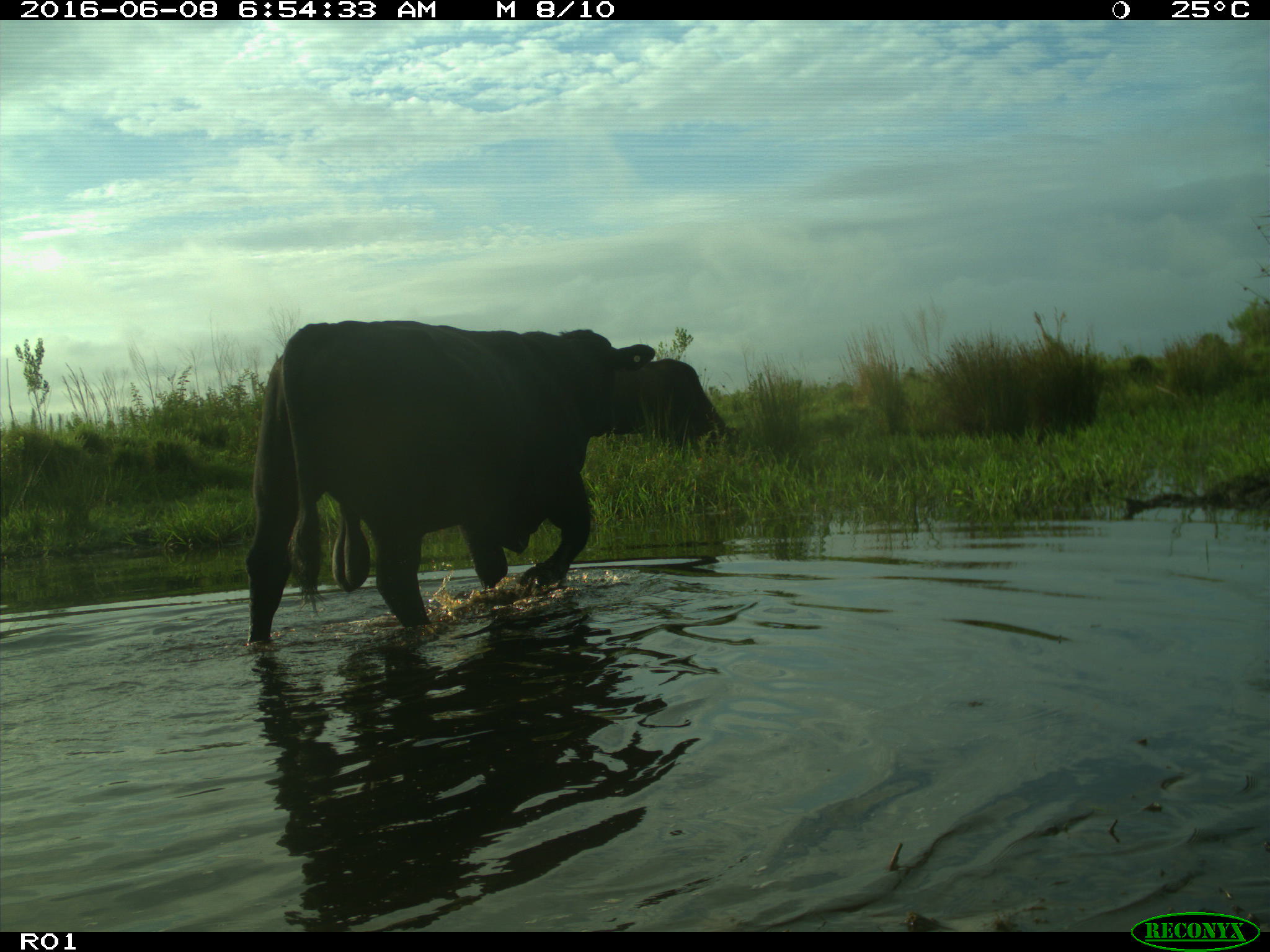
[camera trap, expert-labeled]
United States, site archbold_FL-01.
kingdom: Animalia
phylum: Chordata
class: Mammalia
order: Artiodactyla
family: Bovidae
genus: Bos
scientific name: Bos taurus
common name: domestic cow